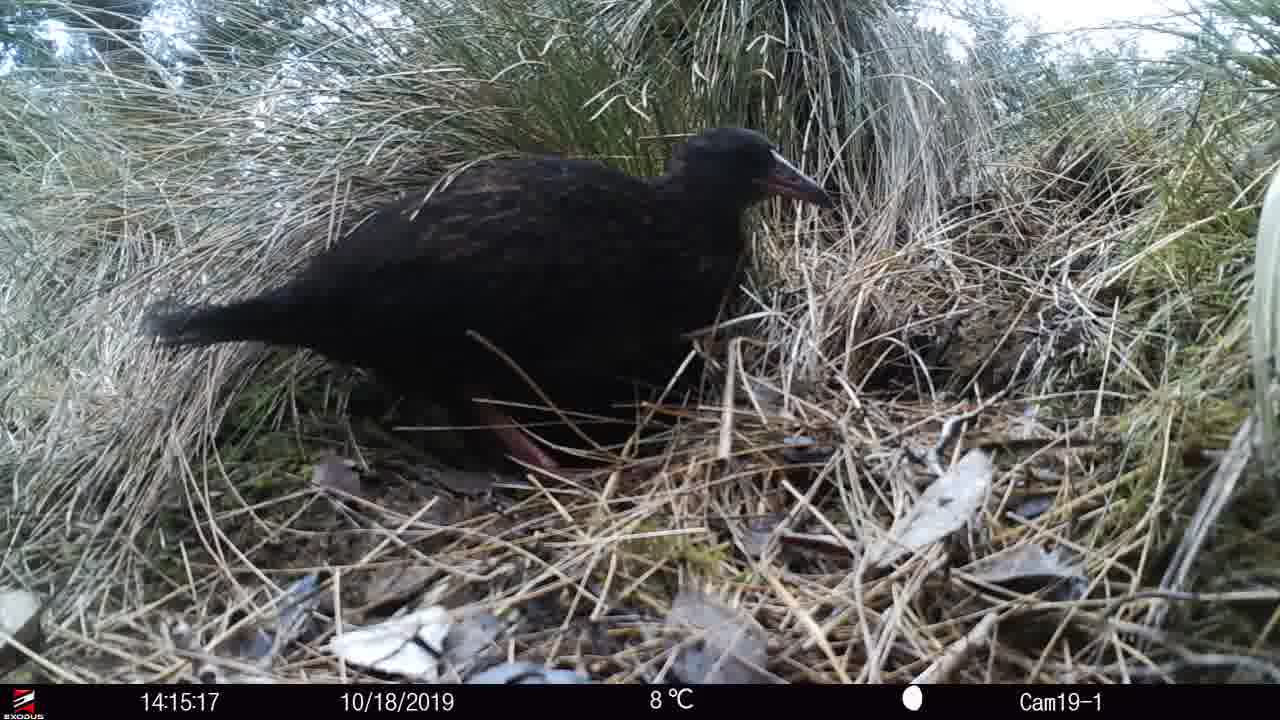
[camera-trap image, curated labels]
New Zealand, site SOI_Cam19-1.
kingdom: Animalia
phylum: Chordata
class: Aves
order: Gruiformes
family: Rallidae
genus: Gallirallus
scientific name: Gallirallus australis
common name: weka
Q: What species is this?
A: Weka (Gallirallus australis).